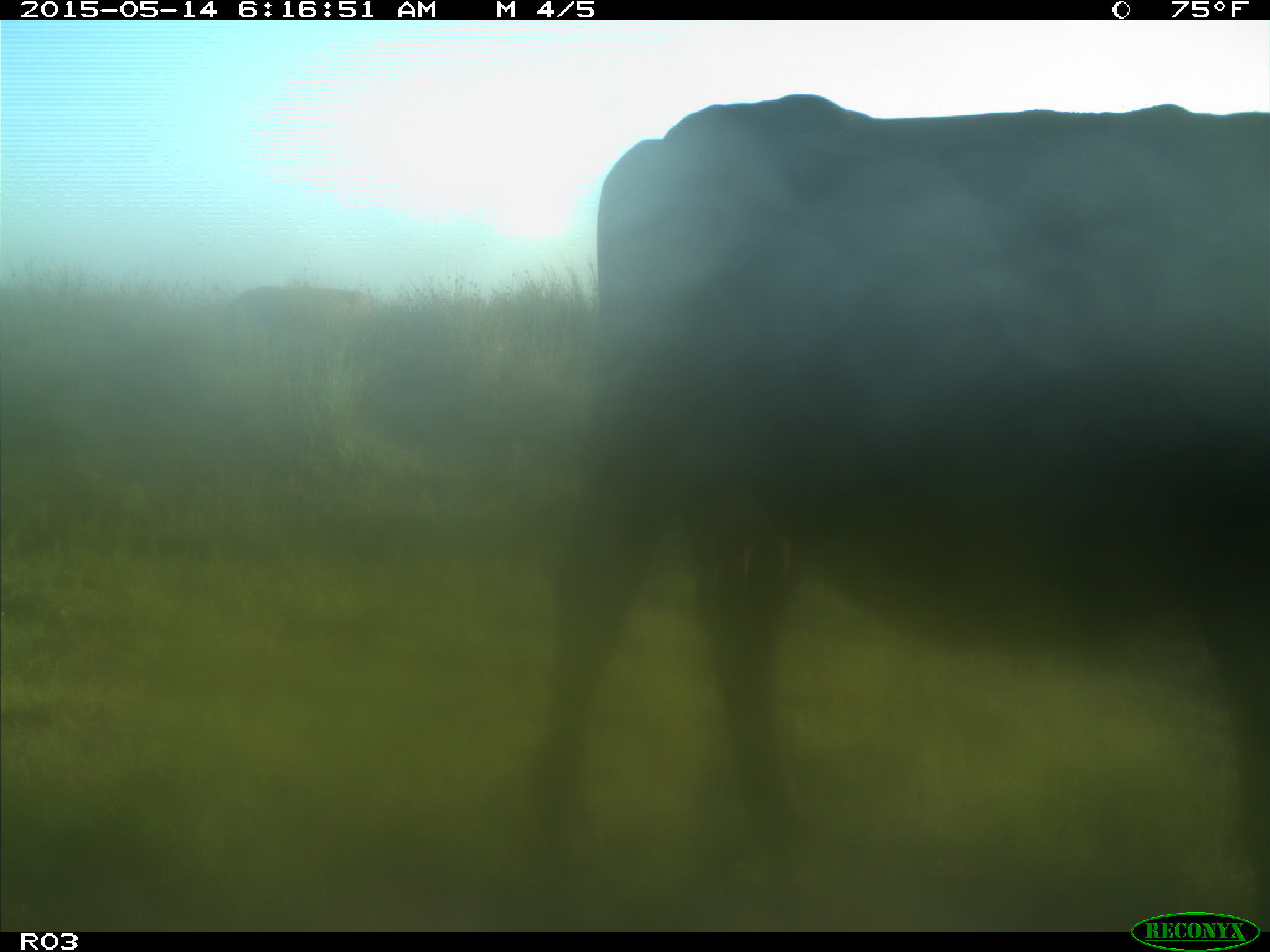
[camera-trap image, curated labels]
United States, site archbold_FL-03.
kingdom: Animalia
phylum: Chordata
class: Mammalia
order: Artiodactyla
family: Bovidae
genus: Bos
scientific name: Bos taurus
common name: domestic cow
Bos taurus (domestic cow).